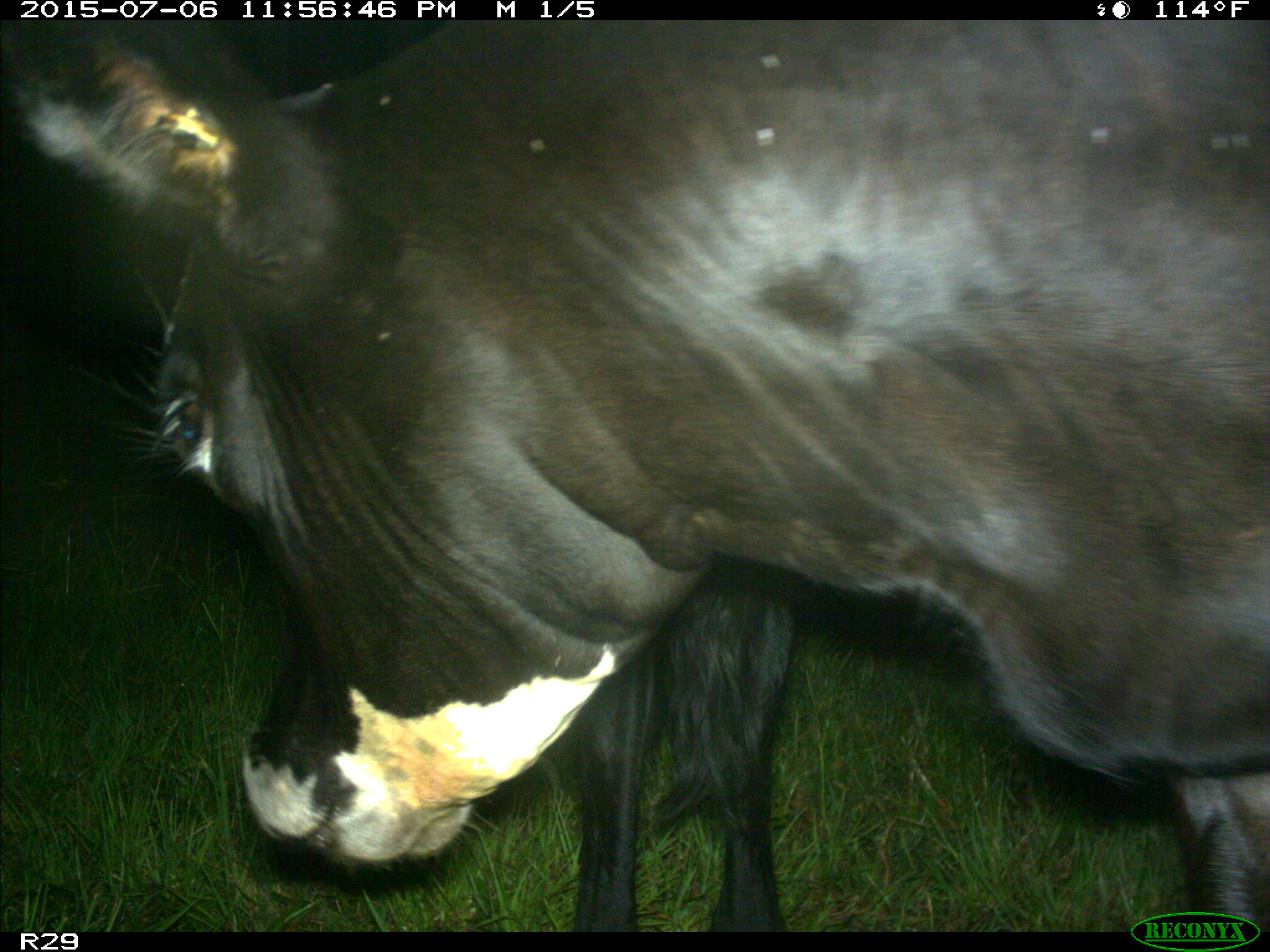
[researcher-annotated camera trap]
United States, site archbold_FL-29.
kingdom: Animalia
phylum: Chordata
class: Mammalia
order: Artiodactyla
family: Bovidae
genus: Bos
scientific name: Bos taurus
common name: domestic cow